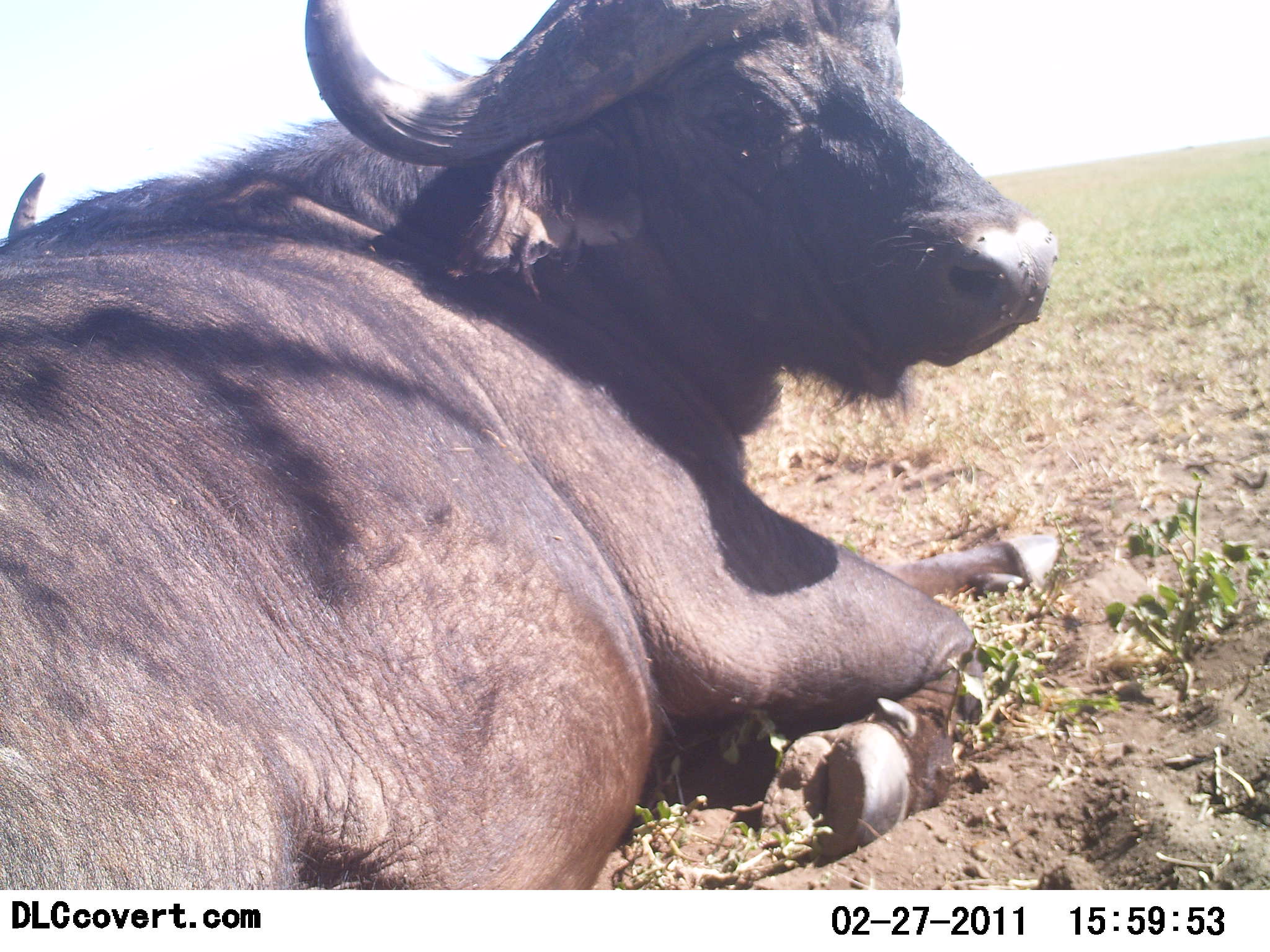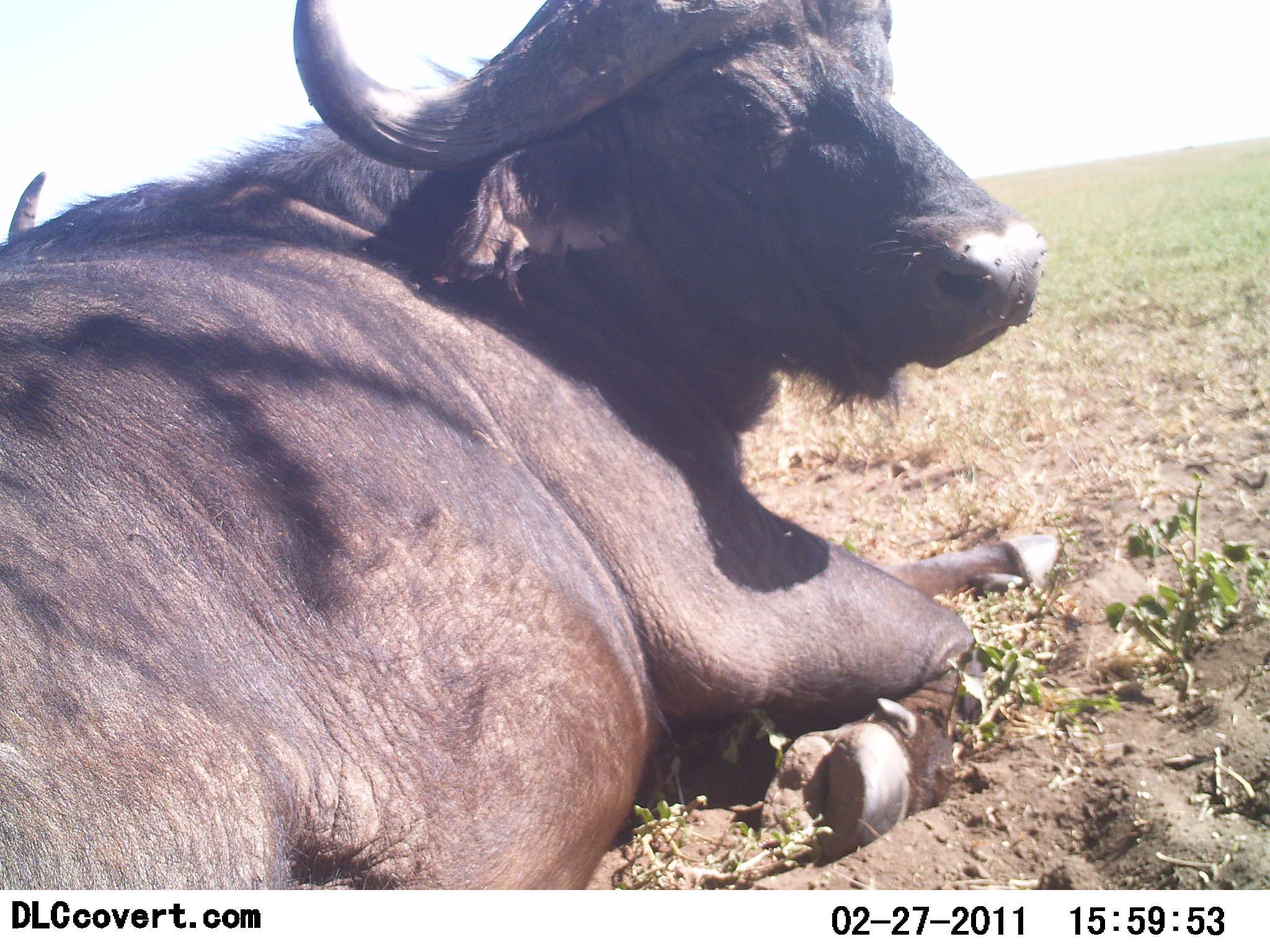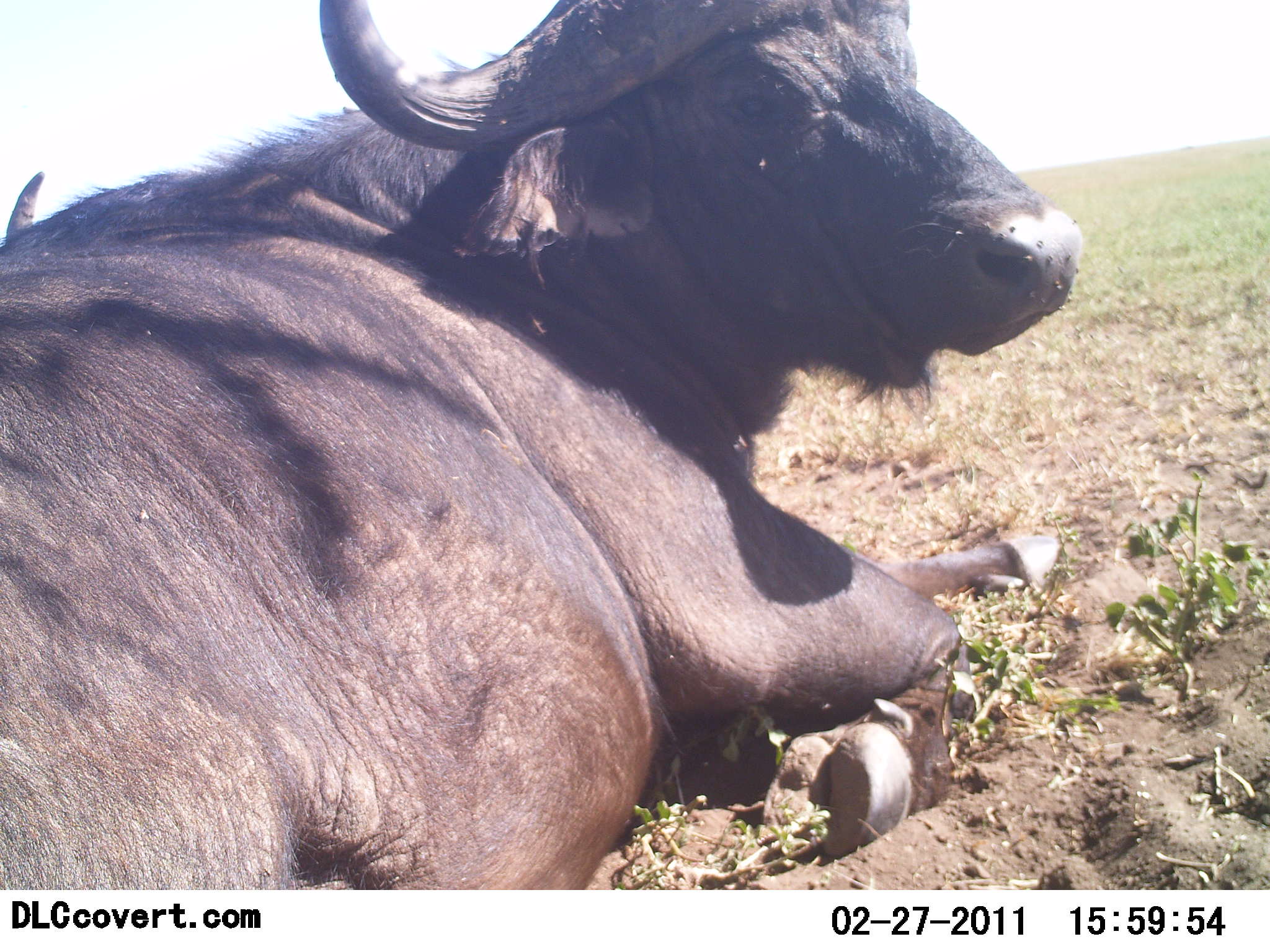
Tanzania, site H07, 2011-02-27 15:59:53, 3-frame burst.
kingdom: Animalia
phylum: Chordata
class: Mammalia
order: Artiodactyla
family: Bovidae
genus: Syncerus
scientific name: Syncerus caffer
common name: cape buffalo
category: buffalo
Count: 2.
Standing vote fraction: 0%.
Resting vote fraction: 100%.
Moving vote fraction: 0%.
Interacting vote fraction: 0%.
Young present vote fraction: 0%.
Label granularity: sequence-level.